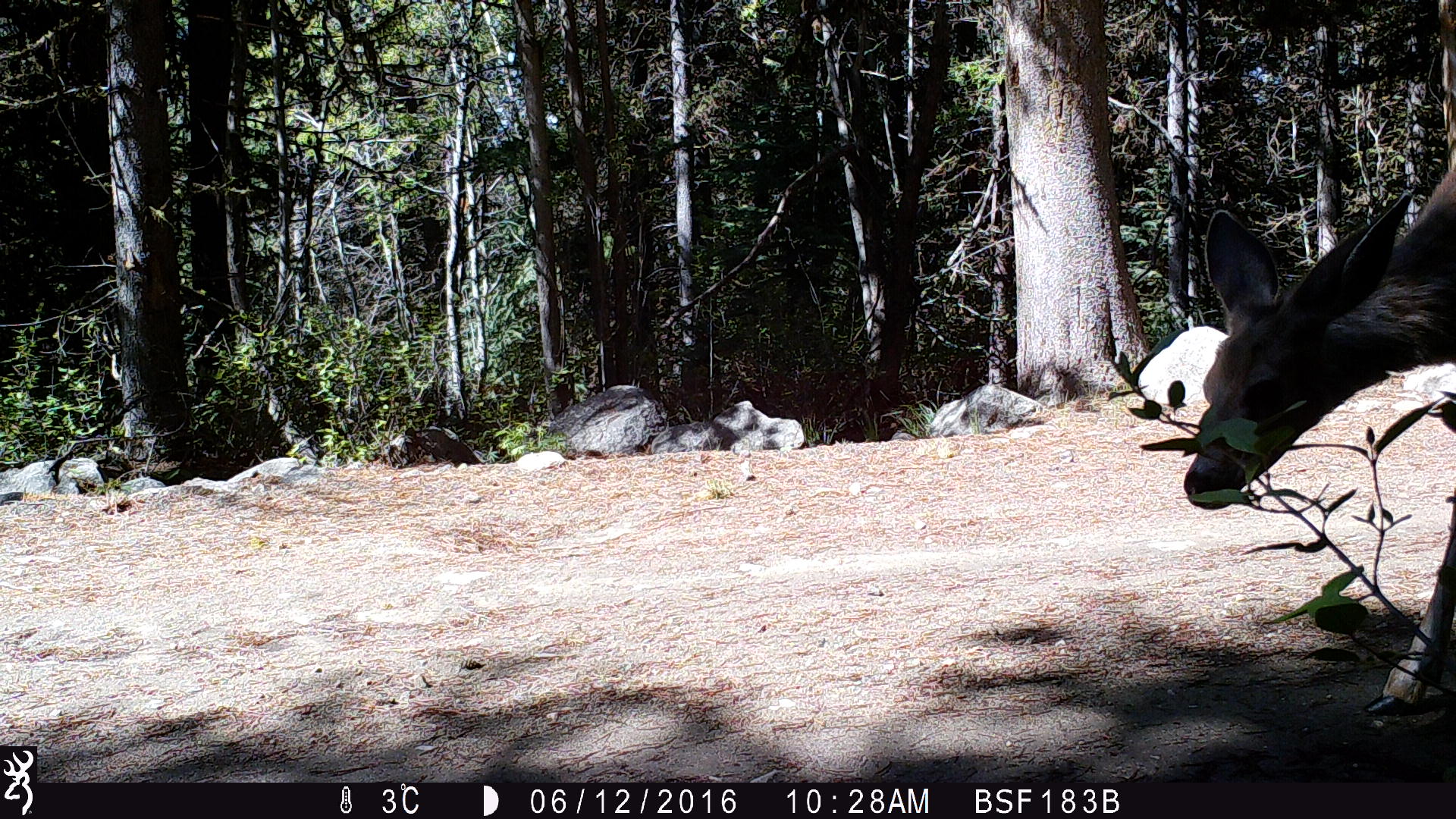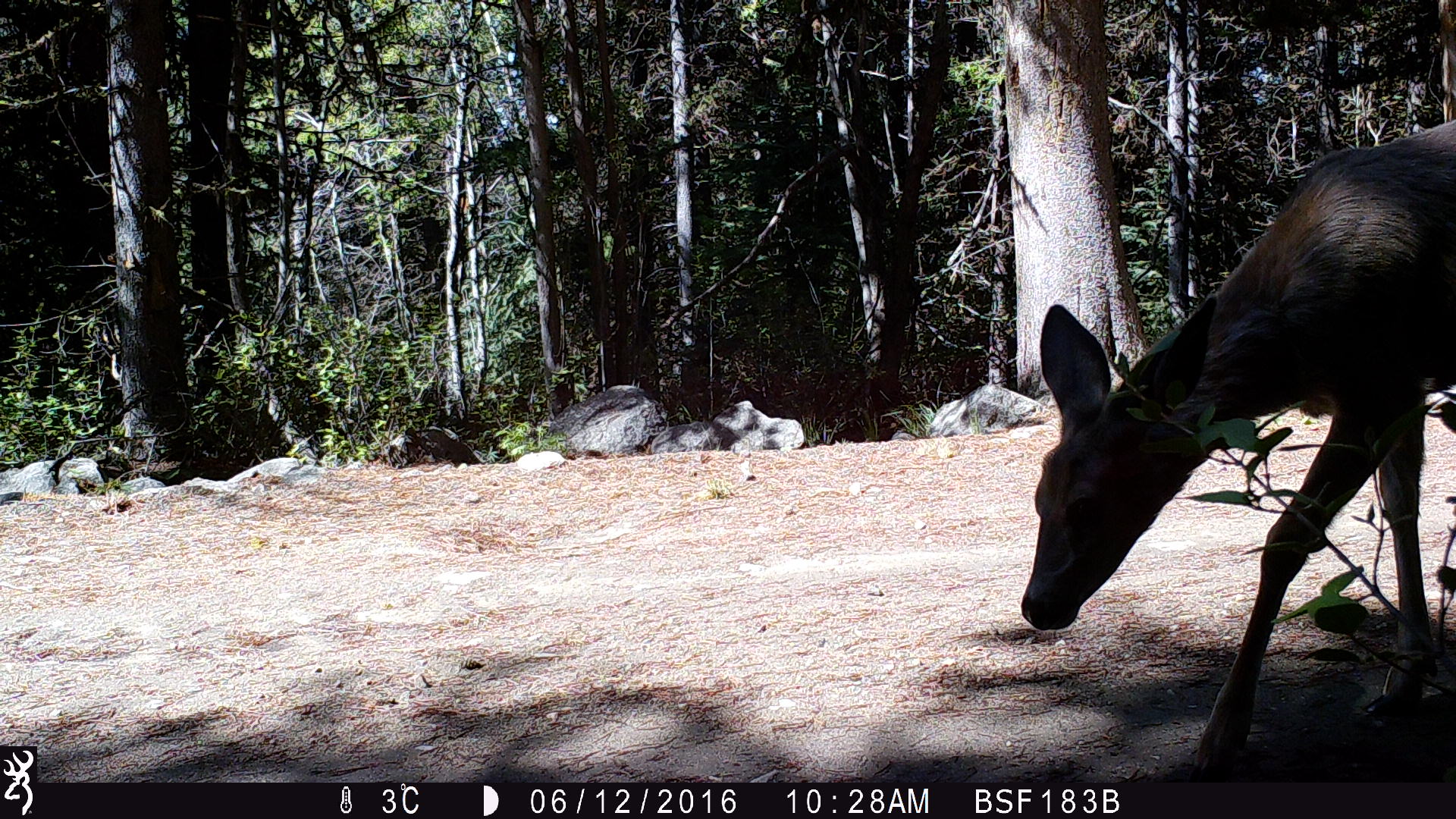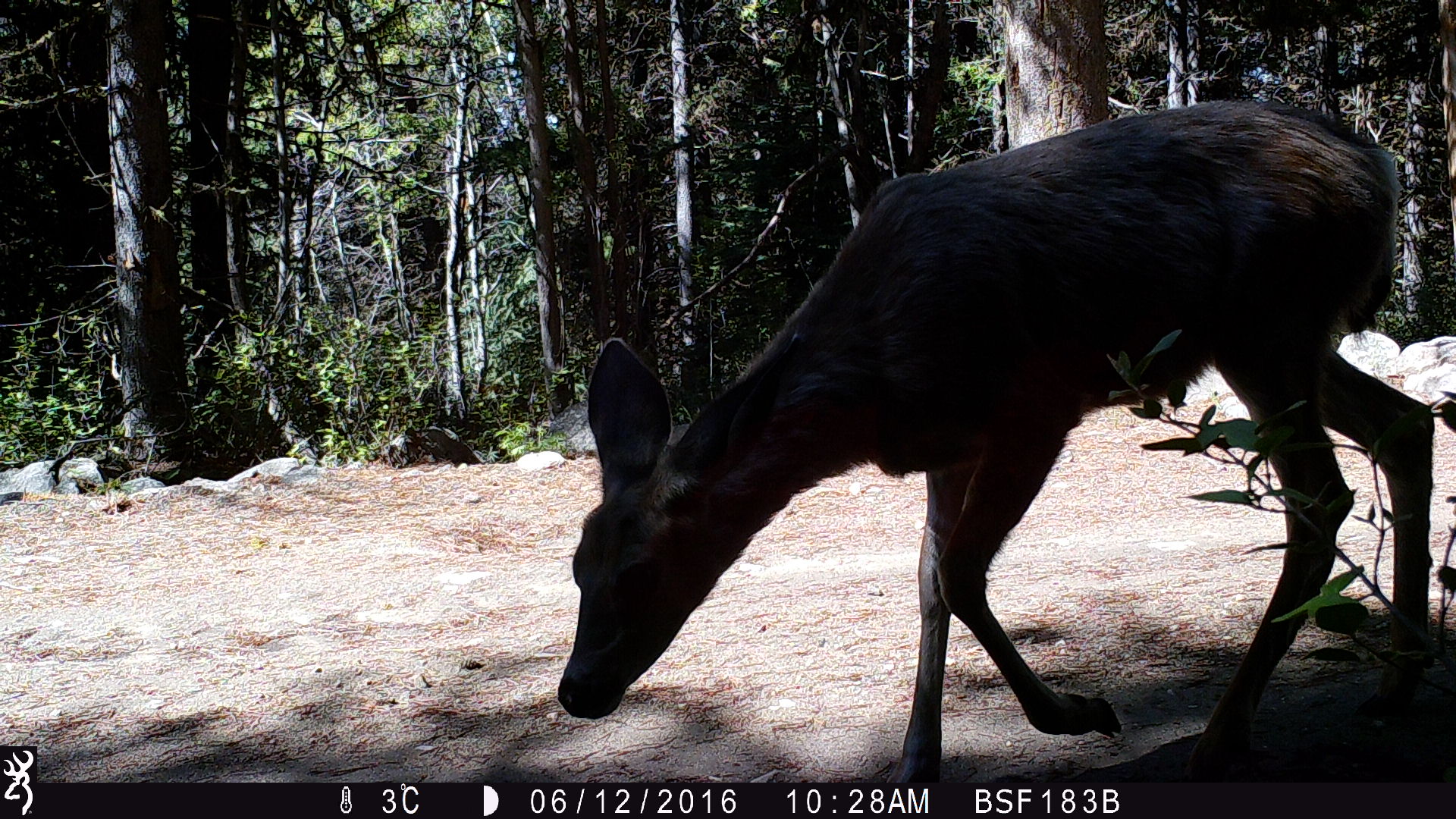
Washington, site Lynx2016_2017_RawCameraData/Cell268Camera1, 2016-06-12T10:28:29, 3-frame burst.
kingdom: Animalia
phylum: Chordata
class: Mammalia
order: Artiodactyla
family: Cervidae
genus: Odocoileus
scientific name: Odocoileus hemionus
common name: mule deer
Odocoileus hemionus (mule deer). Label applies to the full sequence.